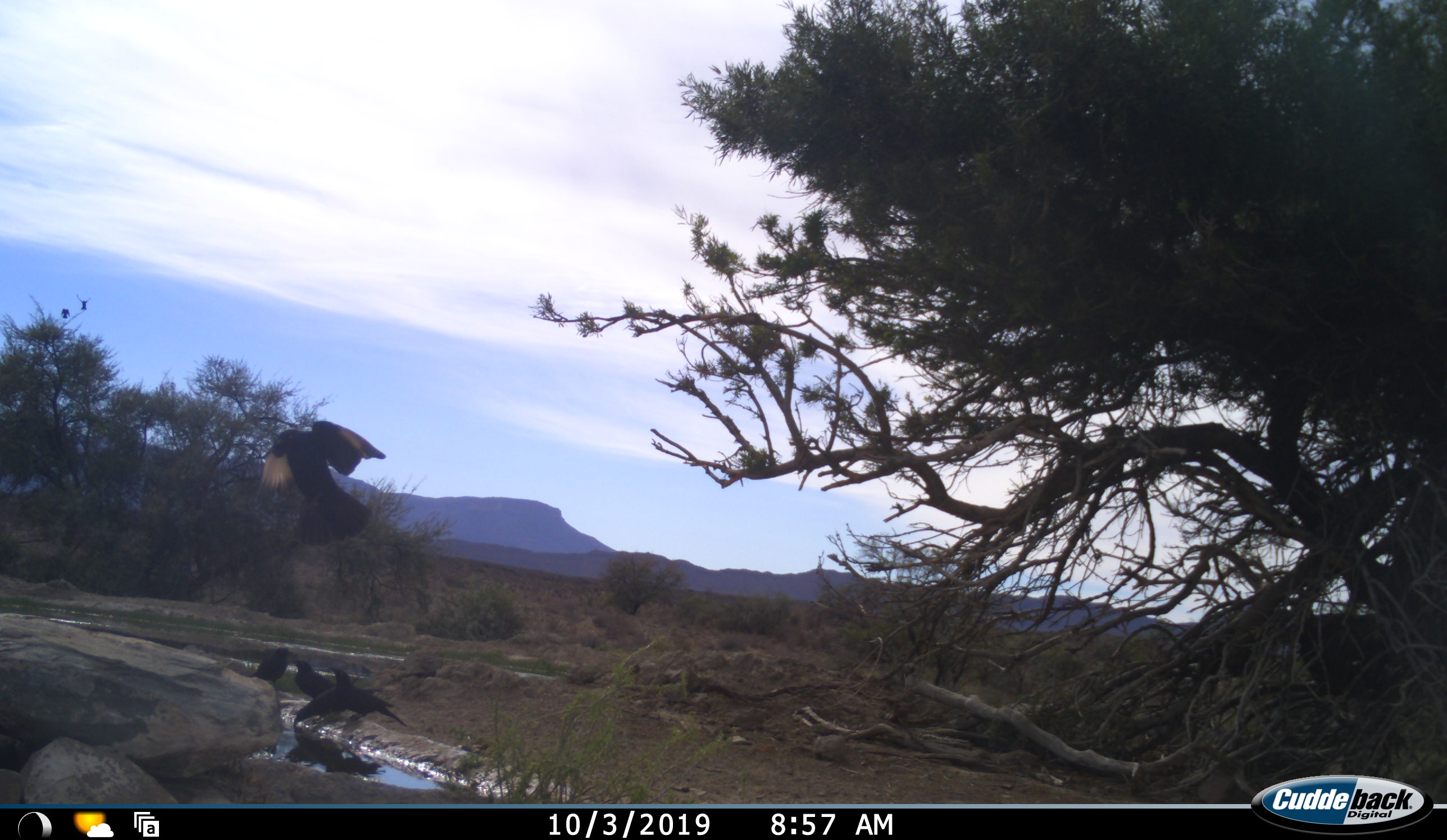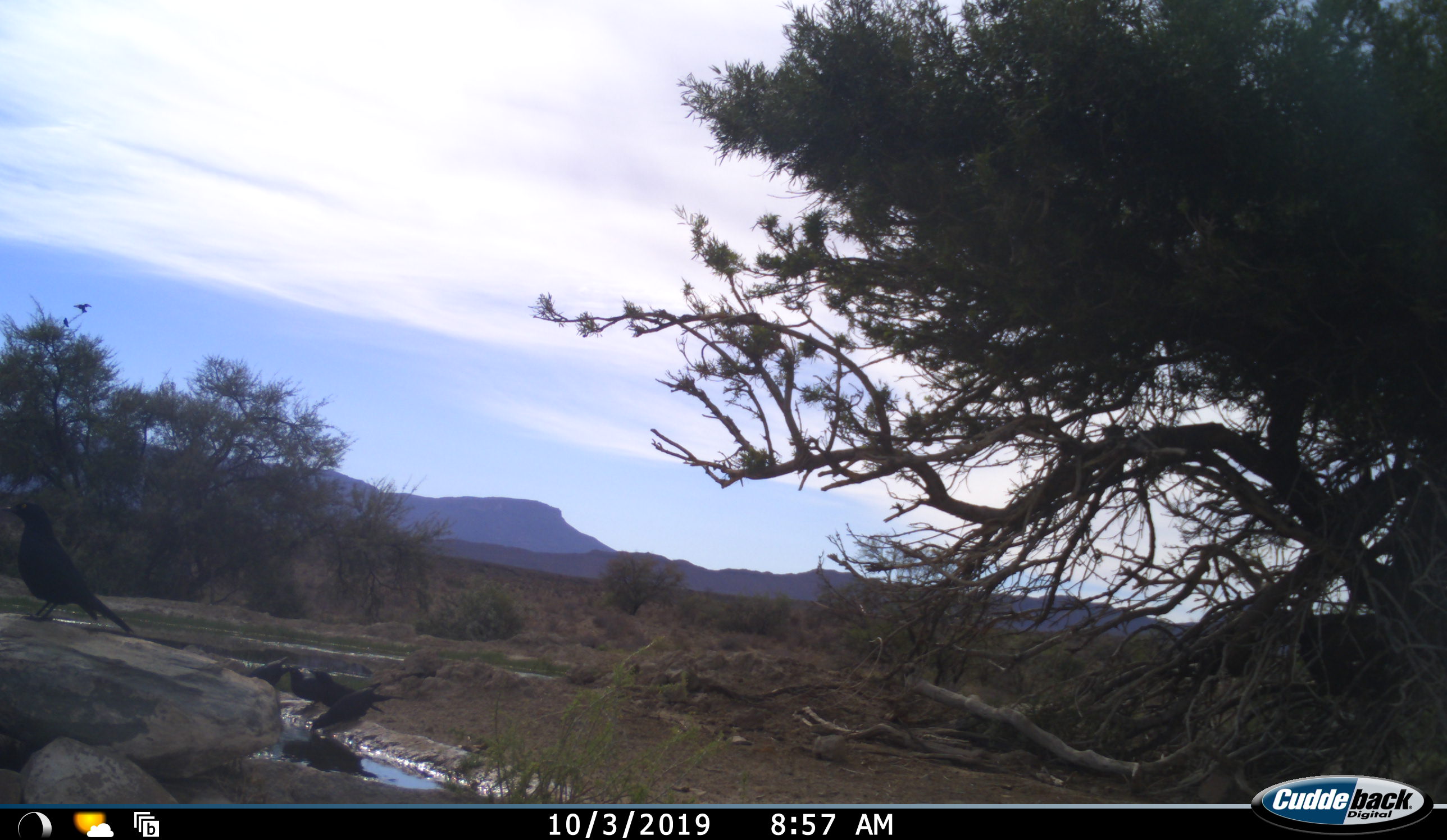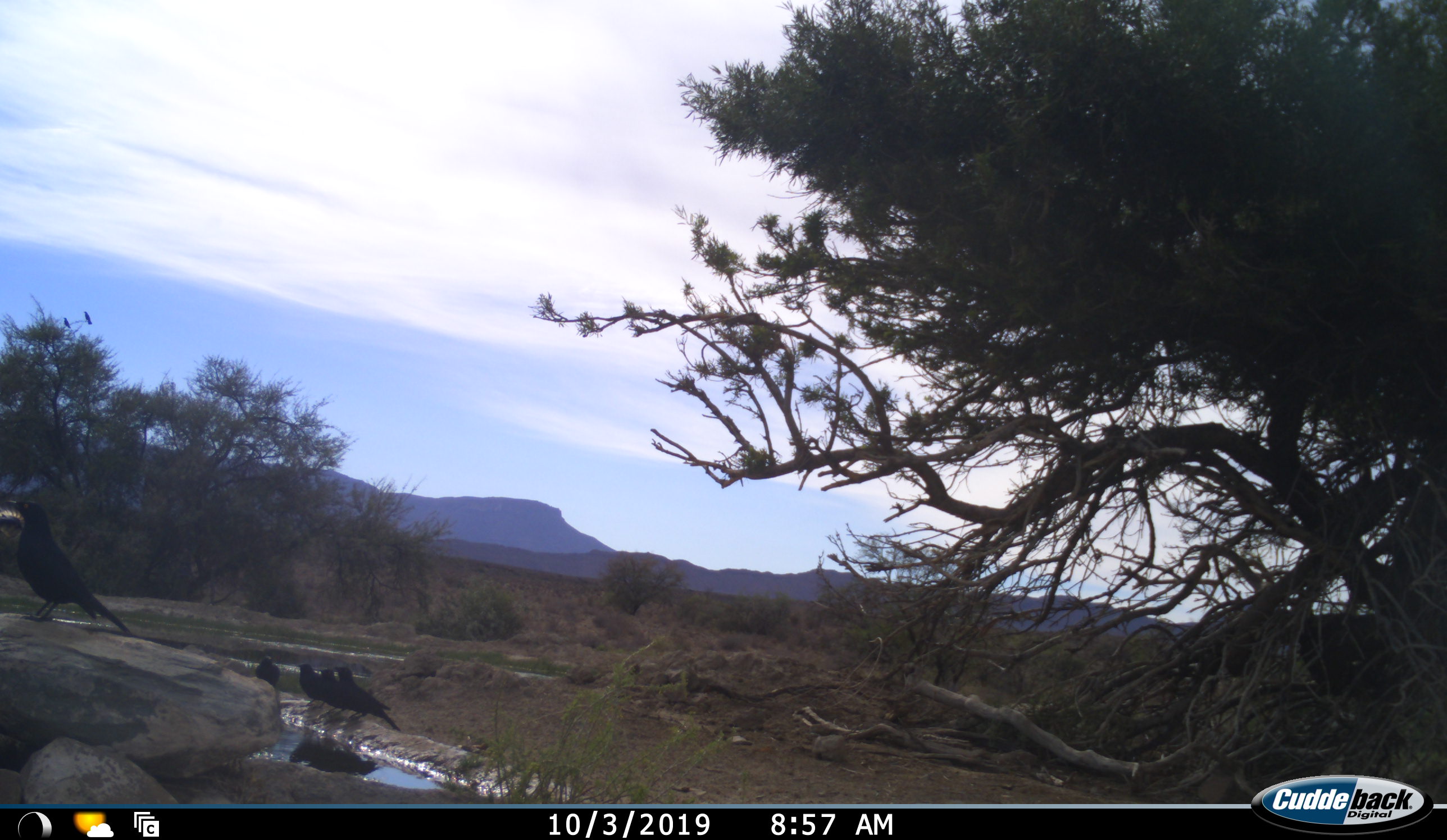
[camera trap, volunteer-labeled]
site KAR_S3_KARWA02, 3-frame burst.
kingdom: Animalia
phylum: Chordata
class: Aves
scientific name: Aves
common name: bird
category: birdother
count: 5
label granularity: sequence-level